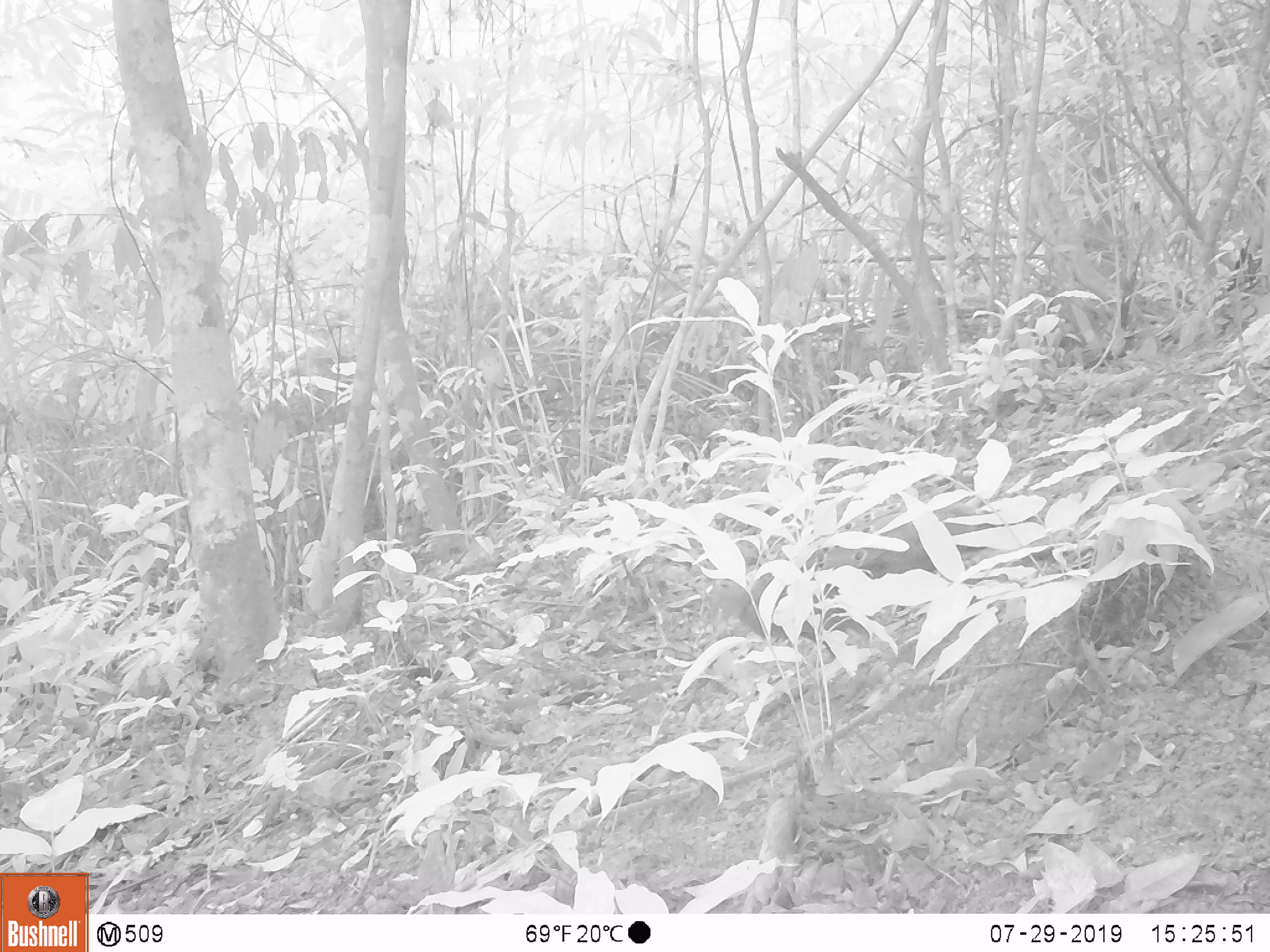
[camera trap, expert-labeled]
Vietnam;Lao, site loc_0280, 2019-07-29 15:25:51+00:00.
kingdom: Animalia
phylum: Chordata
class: Aves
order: Galliformes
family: Phasianidae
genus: Polyplectron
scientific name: Polyplectron bicalcaratum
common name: gray peacock-pheasant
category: grey peacock pheasant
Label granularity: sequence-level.